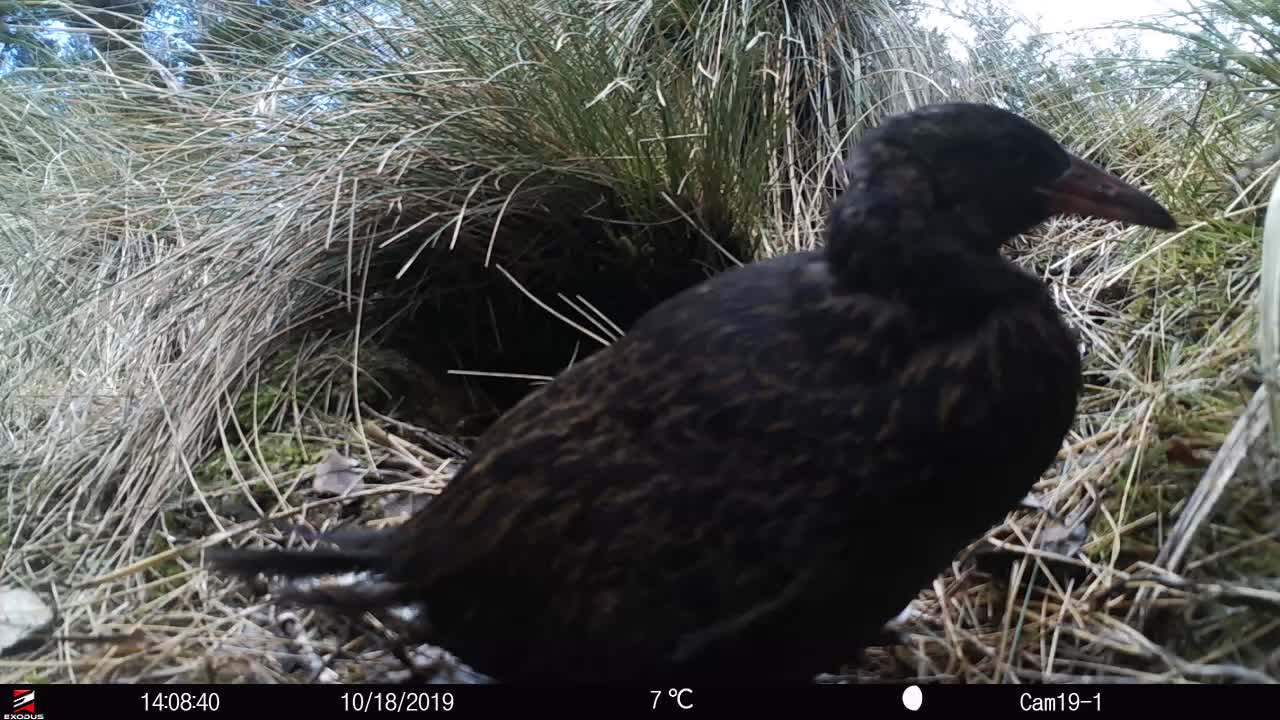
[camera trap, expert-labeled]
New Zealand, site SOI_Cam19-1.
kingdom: Animalia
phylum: Chordata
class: Aves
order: Gruiformes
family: Rallidae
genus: Gallirallus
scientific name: Gallirallus australis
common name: weka